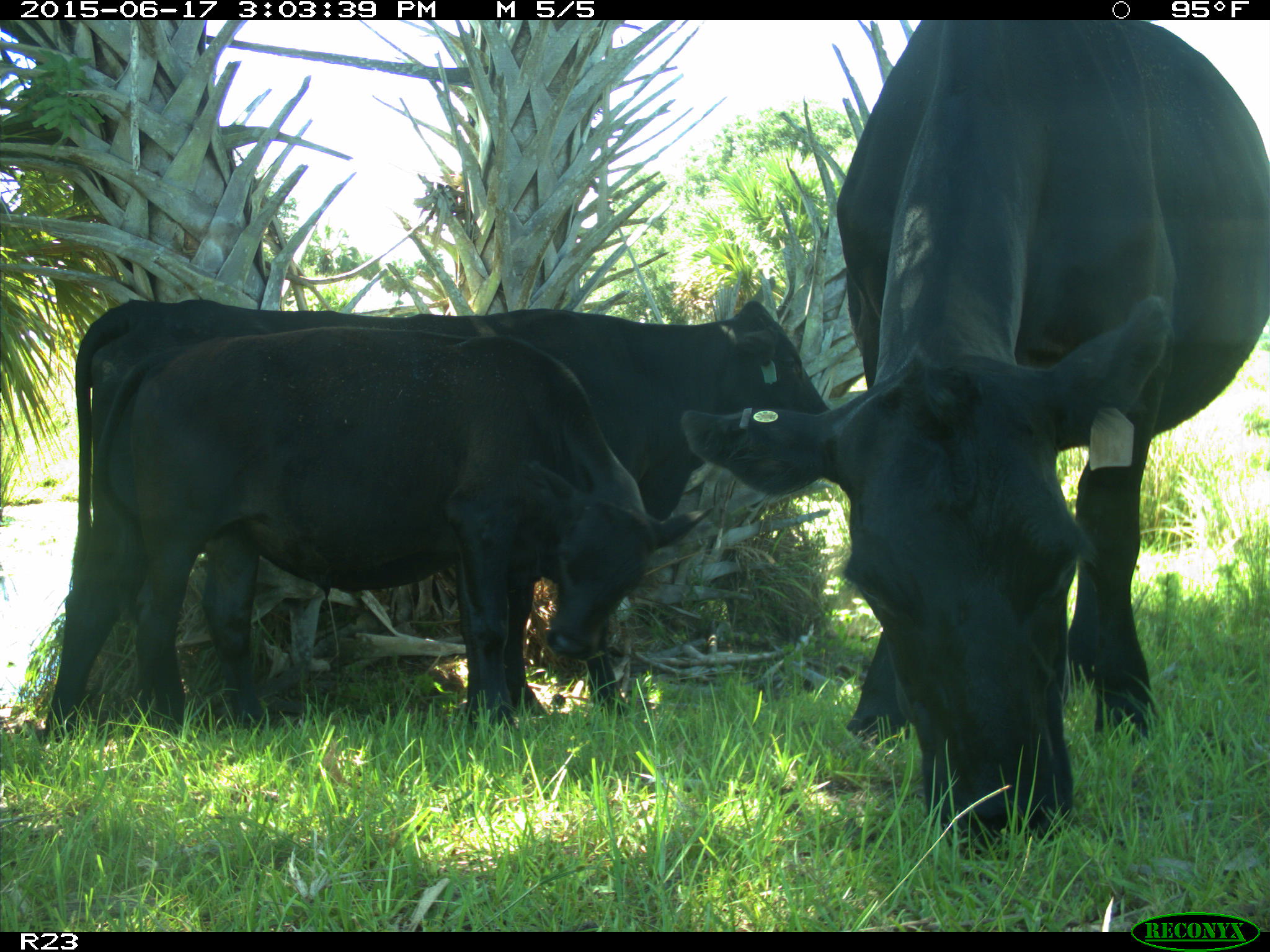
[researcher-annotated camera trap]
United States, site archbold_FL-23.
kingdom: Animalia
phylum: Chordata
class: Mammalia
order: Artiodactyla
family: Bovidae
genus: Bos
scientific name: Bos taurus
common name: domestic cow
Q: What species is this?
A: Bos taurus (domestic cow).